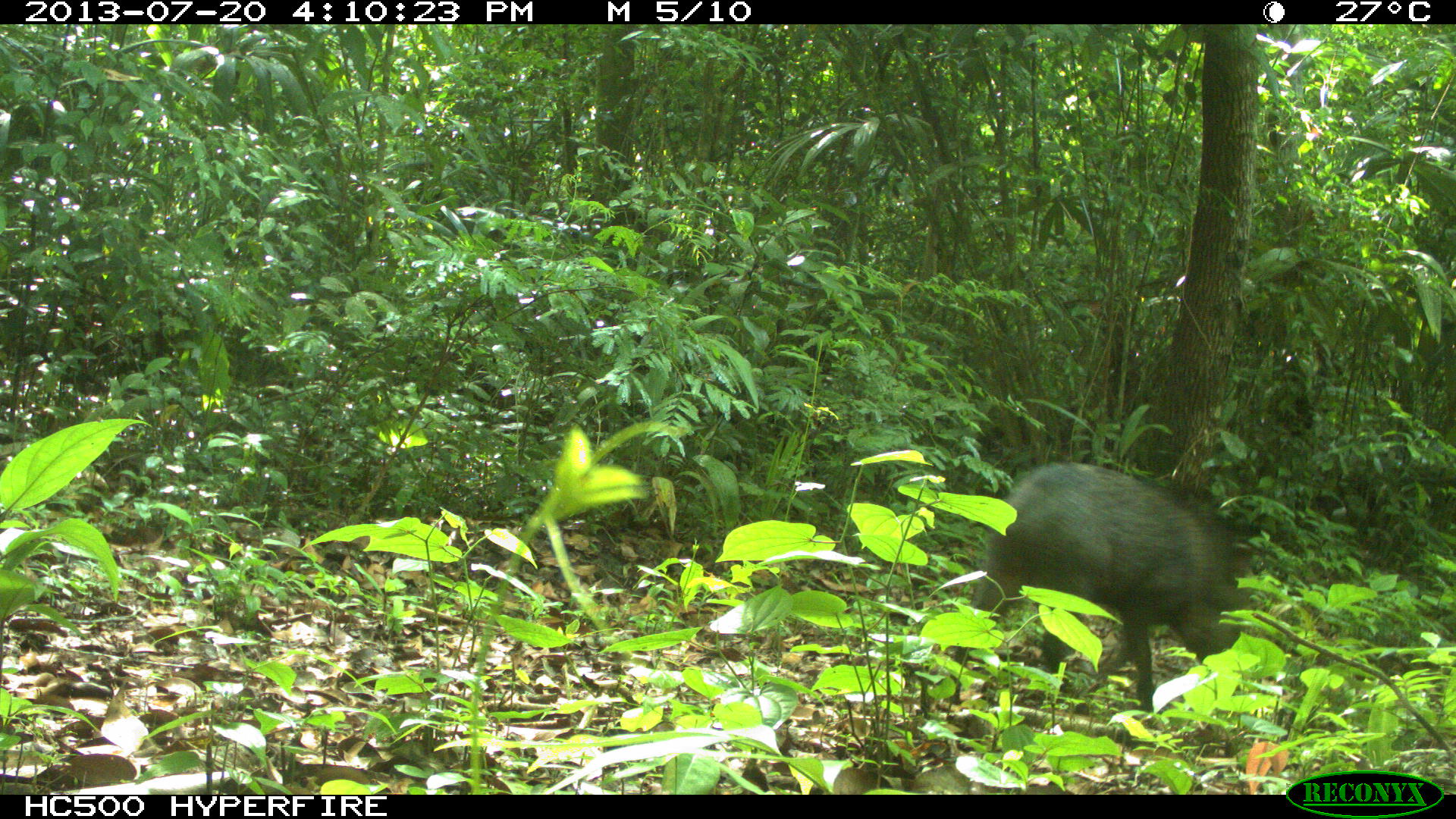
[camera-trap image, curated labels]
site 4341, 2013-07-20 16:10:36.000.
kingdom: Animalia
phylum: Chordata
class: Mammalia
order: Artiodactyla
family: Tayassuidae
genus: Pecari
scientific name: Pecari tajacu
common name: collared peccary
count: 1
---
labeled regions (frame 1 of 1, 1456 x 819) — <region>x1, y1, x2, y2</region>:
pecari tajacu: <region>939, 457, 1247, 712</region>